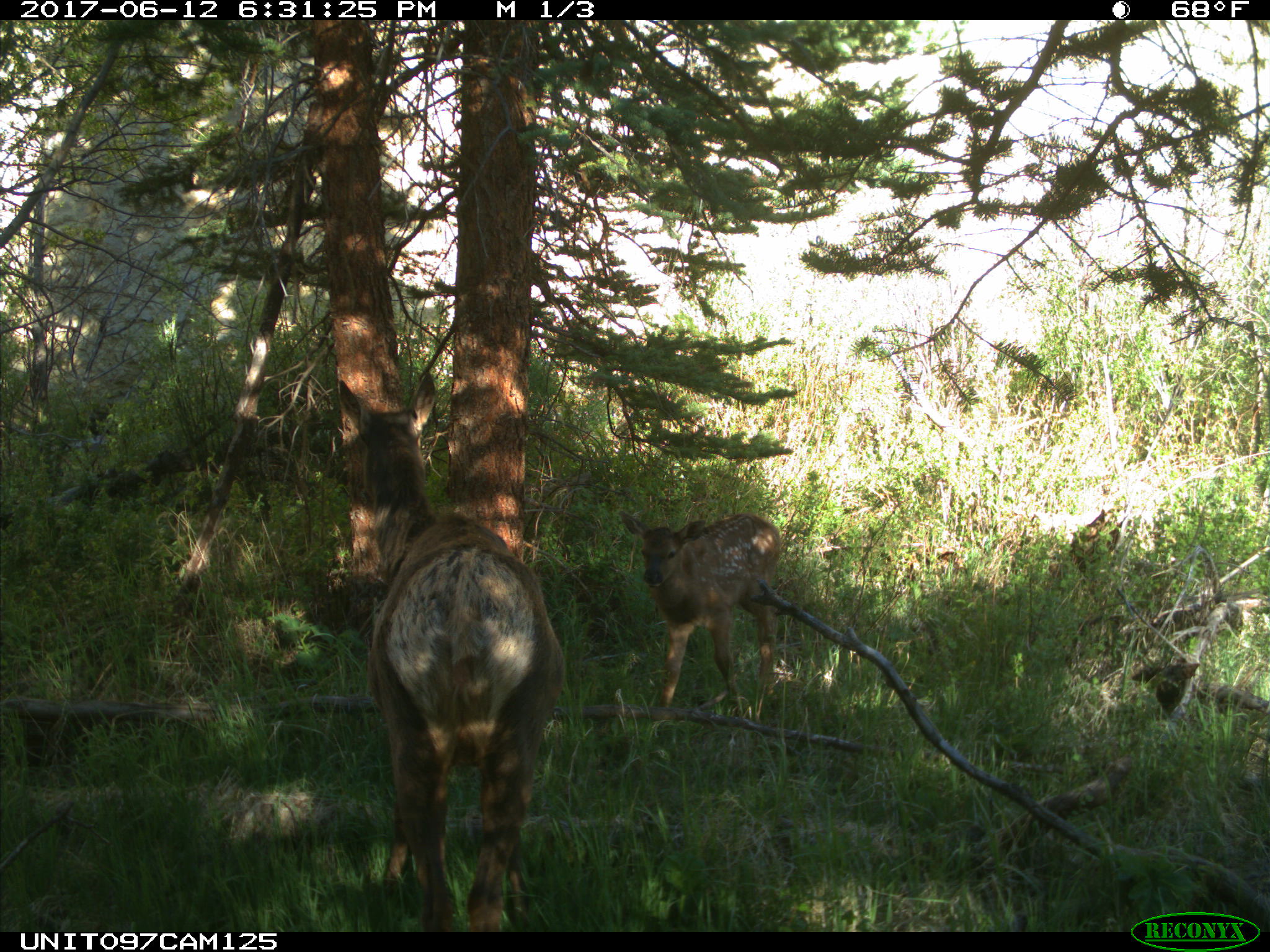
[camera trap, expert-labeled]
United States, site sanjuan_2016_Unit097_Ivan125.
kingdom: Animalia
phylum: Chordata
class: Mammalia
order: Artiodactyla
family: Cervidae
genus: Cervus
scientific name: Cervus elaphus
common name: red deer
Cervus elaphus (red deer).